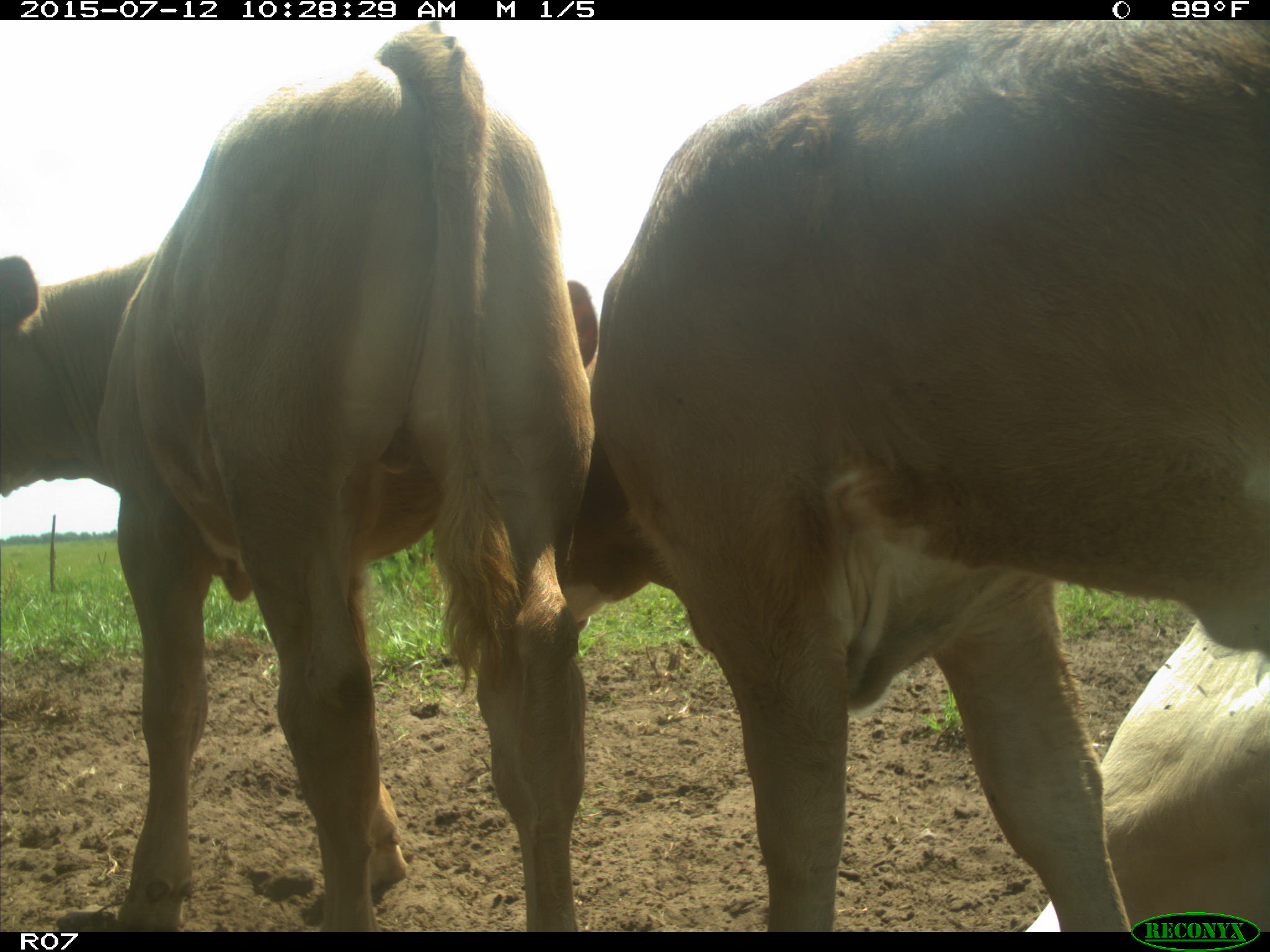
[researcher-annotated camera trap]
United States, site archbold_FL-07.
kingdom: Animalia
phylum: Chordata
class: Mammalia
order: Artiodactyla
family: Bovidae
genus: Bos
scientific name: Bos taurus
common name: domestic cow